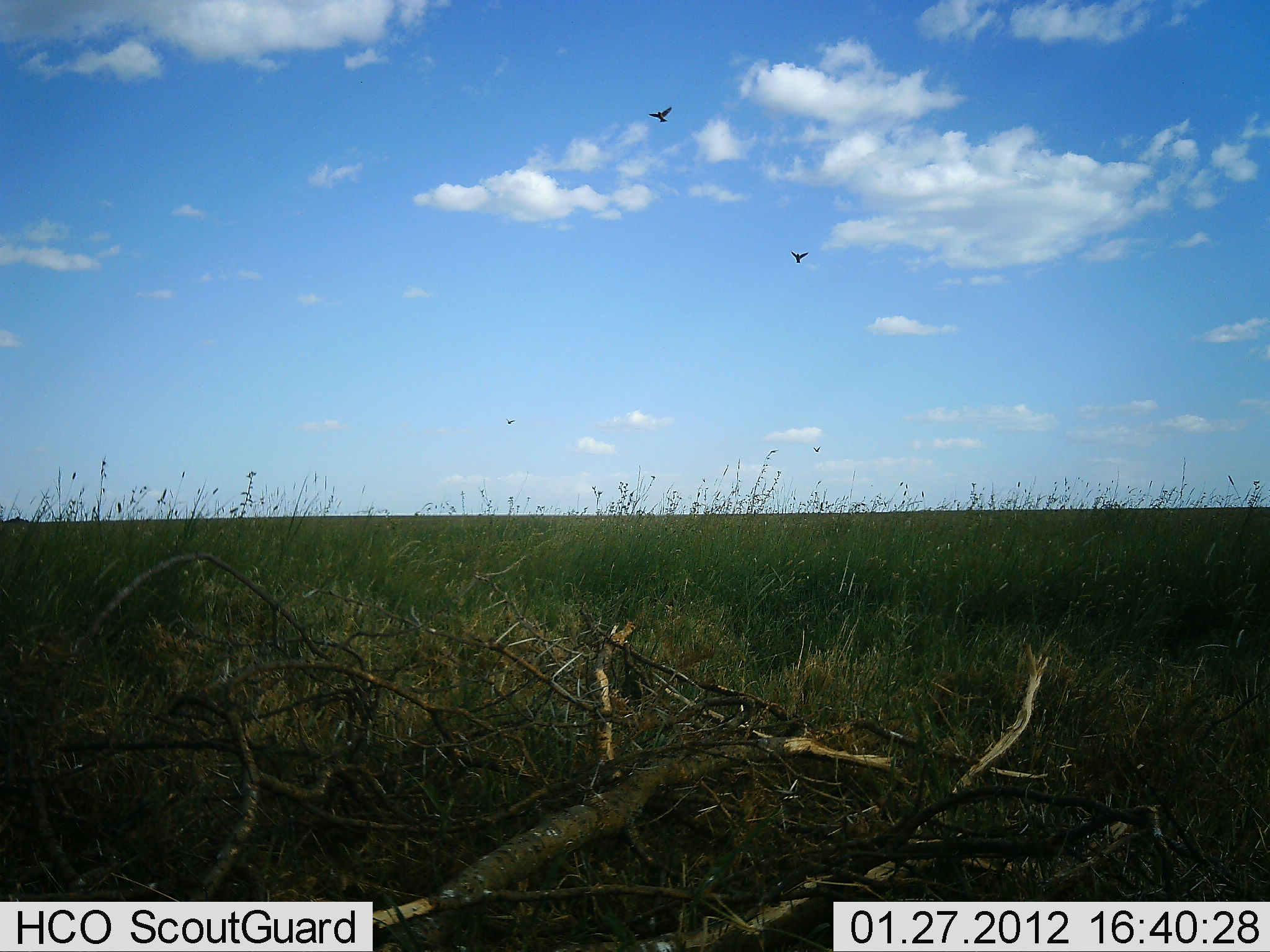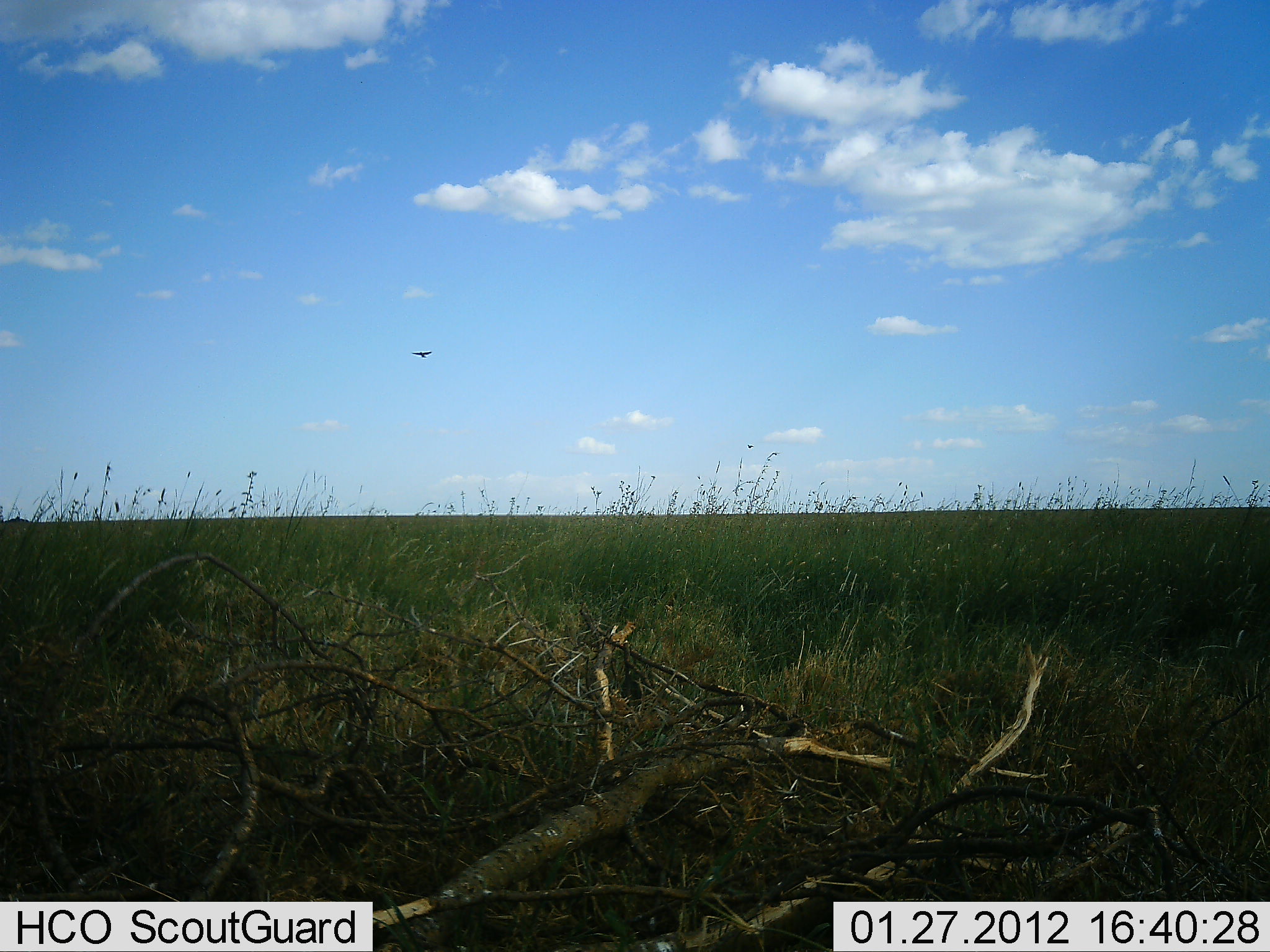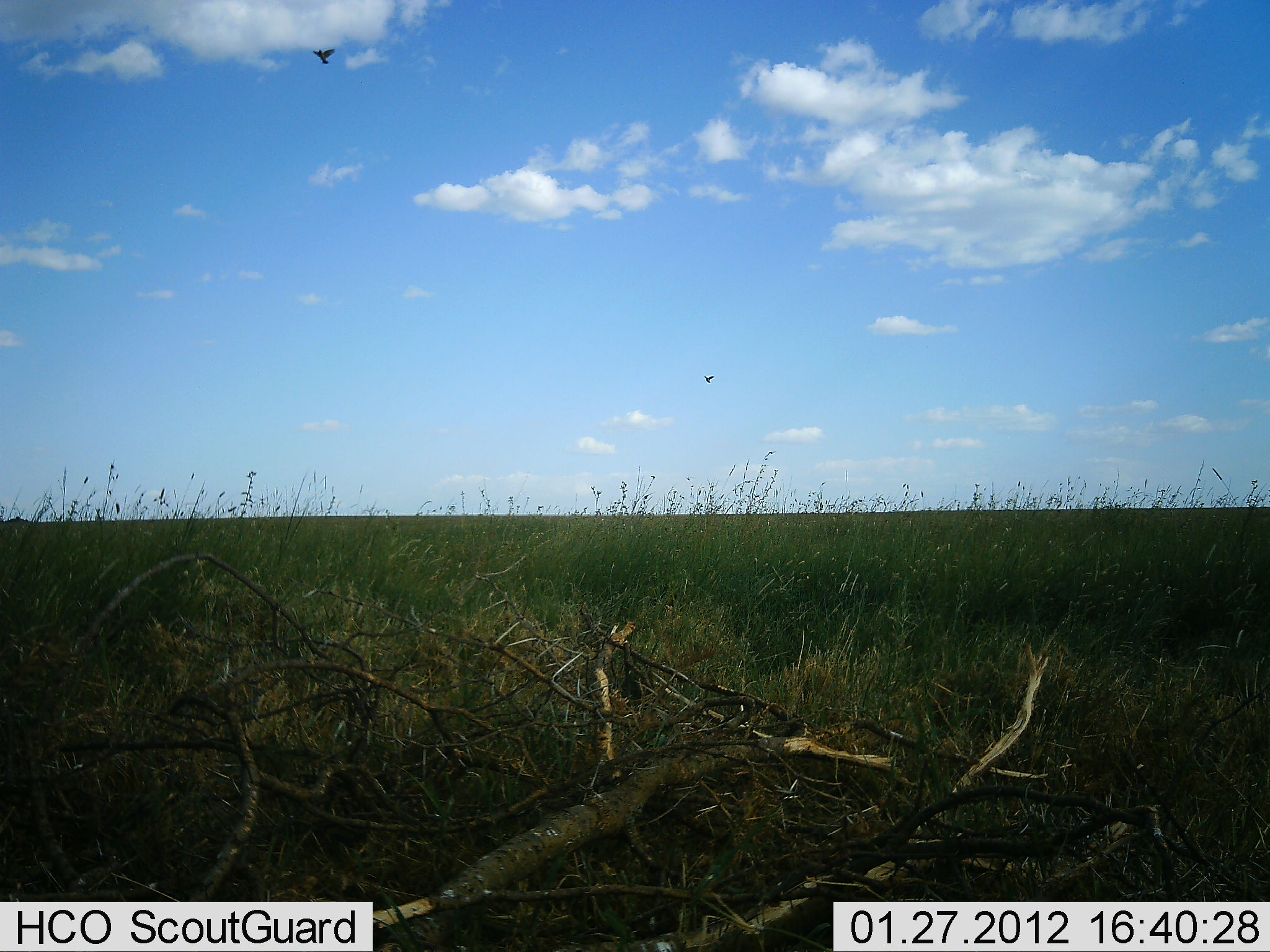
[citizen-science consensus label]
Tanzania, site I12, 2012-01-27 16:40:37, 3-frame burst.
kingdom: Animalia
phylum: Chordata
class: Aves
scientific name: Aves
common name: bird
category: otherbird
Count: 3.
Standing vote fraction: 0%.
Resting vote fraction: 0%.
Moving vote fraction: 100%.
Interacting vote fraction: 0%.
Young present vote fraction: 0%.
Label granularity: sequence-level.